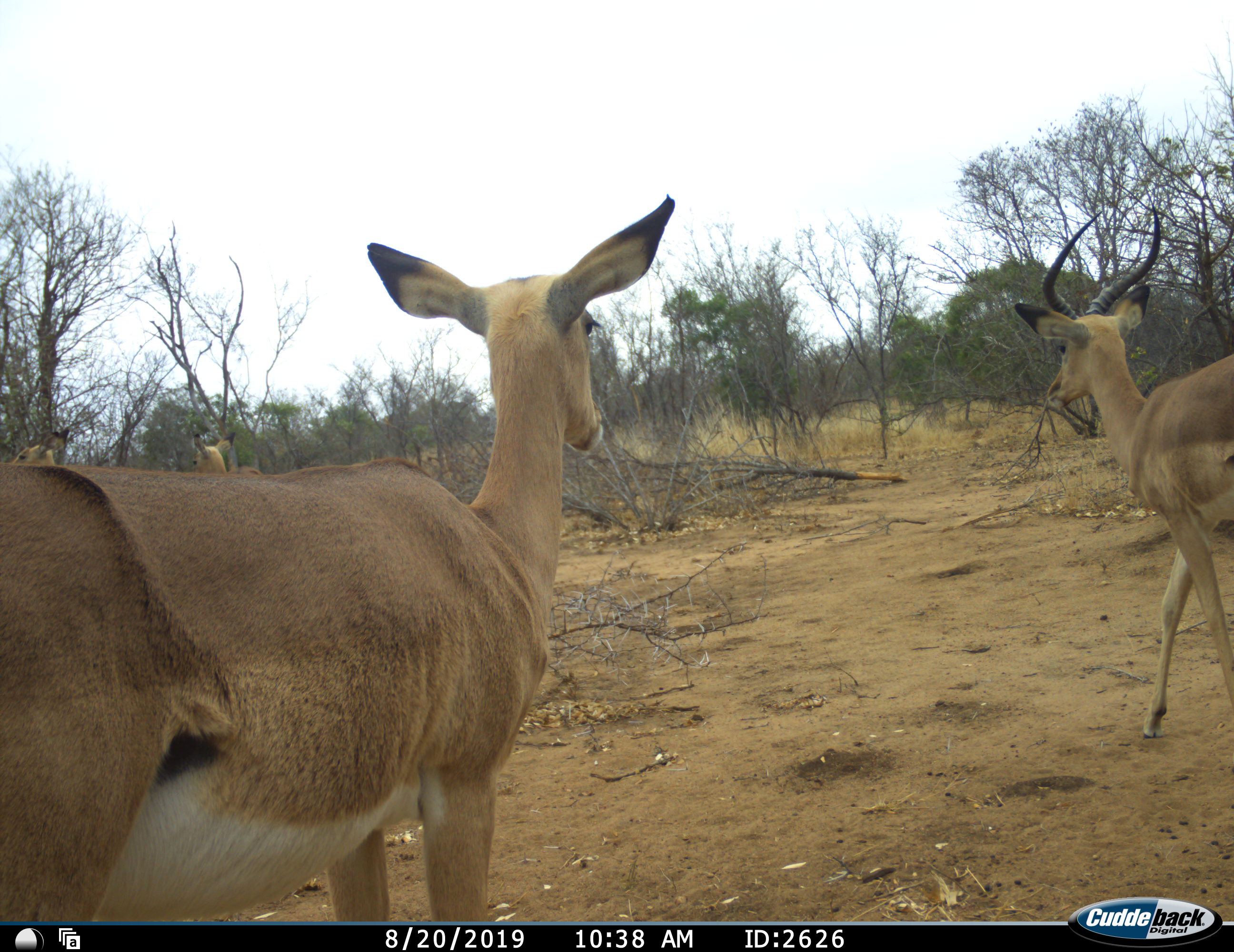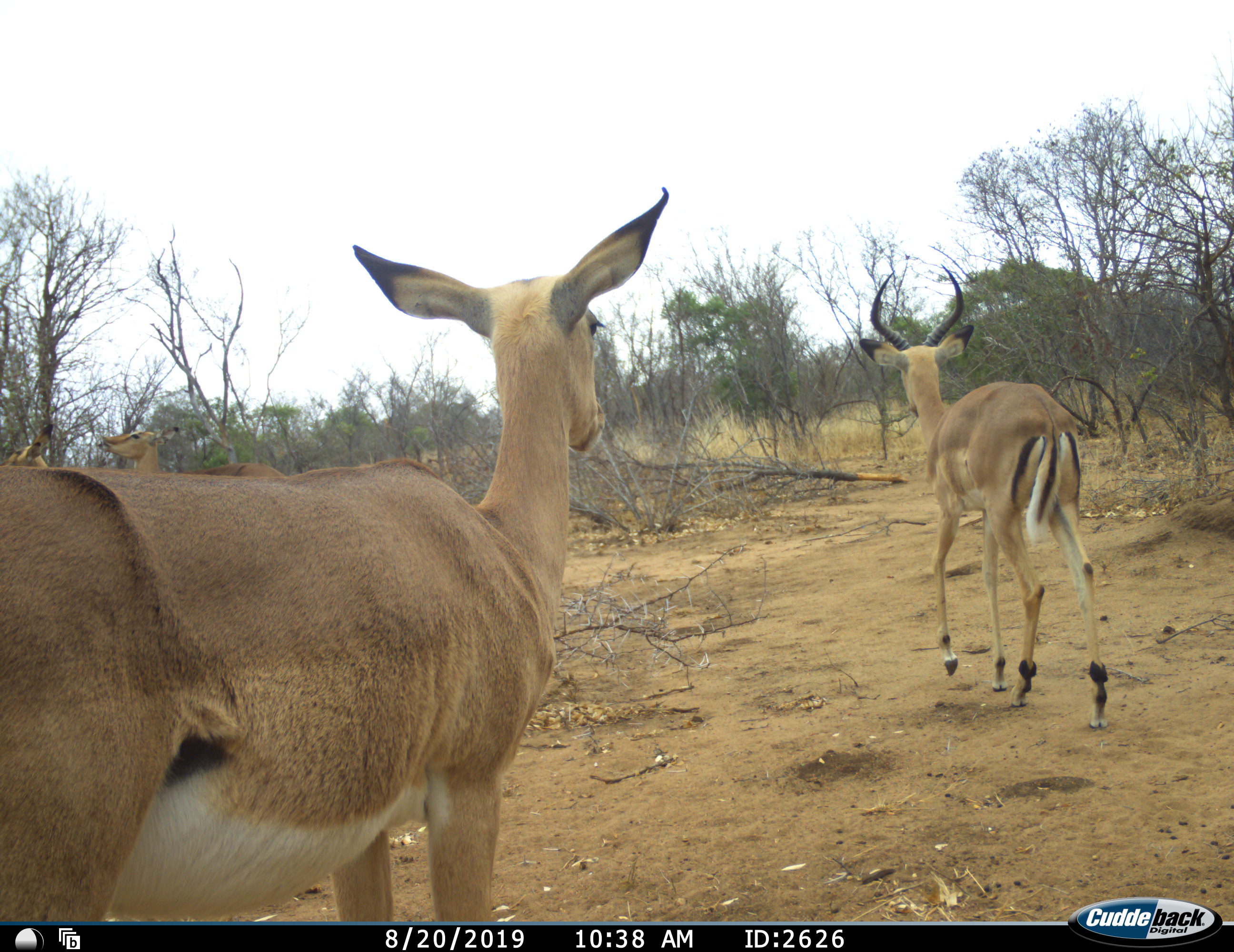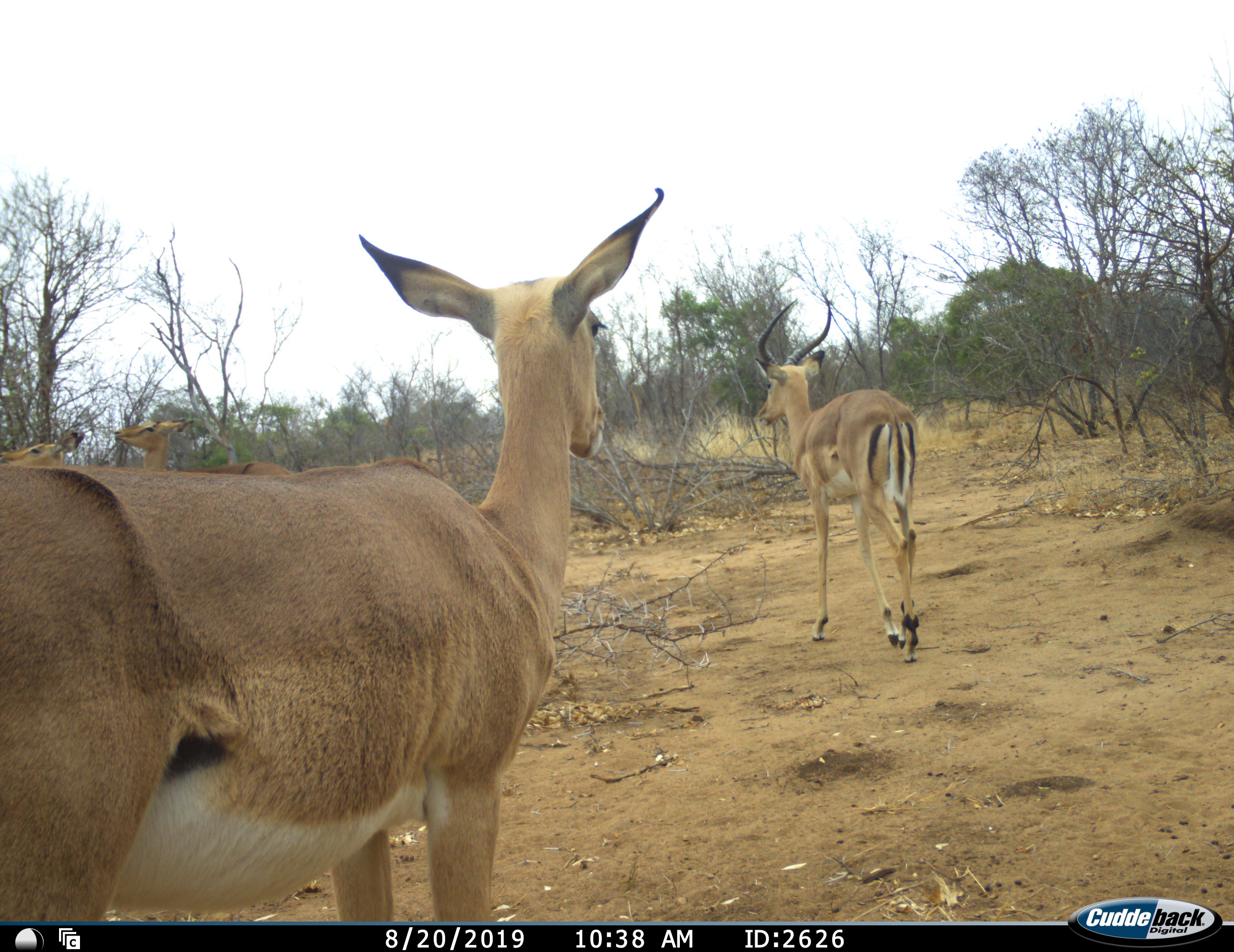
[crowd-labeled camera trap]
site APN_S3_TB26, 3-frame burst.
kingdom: Animalia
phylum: Chordata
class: Mammalia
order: Artiodactyla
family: Bovidae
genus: Aepyceros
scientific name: Aepyceros melampus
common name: impala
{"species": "impala (Aepyceros melampus)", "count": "4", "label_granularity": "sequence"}